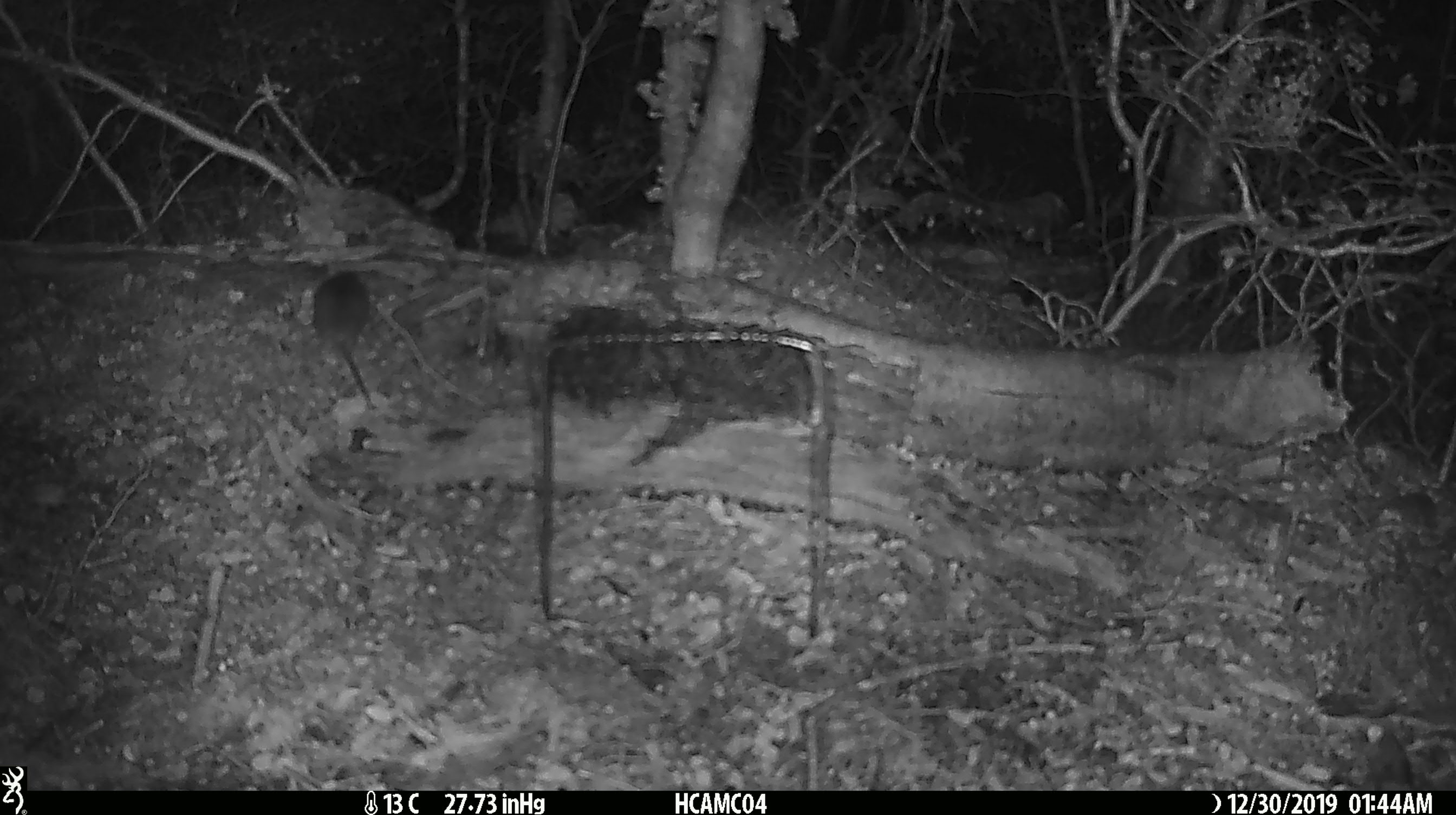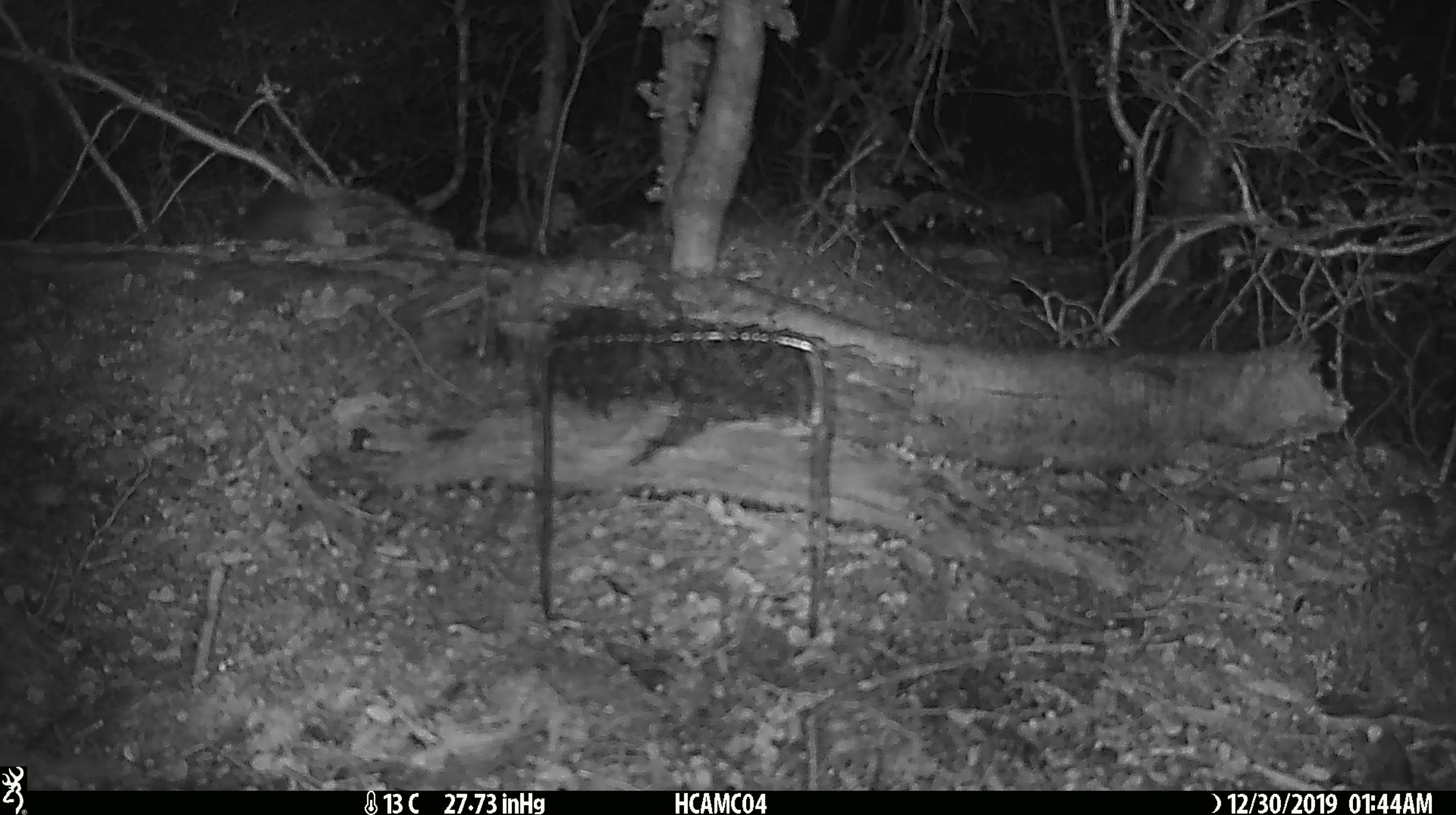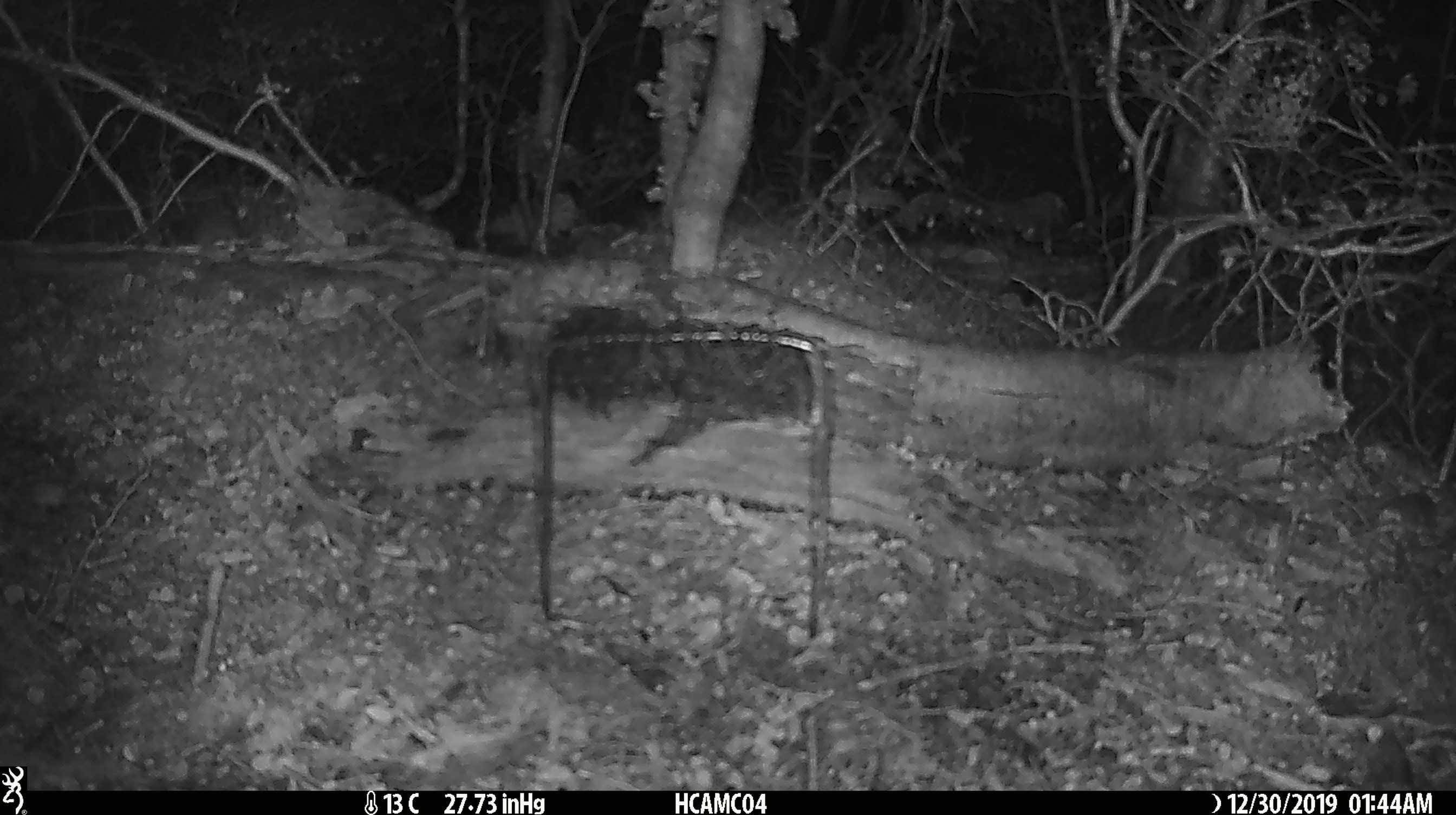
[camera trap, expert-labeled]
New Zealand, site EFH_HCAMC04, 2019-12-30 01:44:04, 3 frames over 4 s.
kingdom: Animalia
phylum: Chordata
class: Mammalia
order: Rodentia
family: Muridae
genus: Mus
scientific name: Mus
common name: mouse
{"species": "mouse (Mus)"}